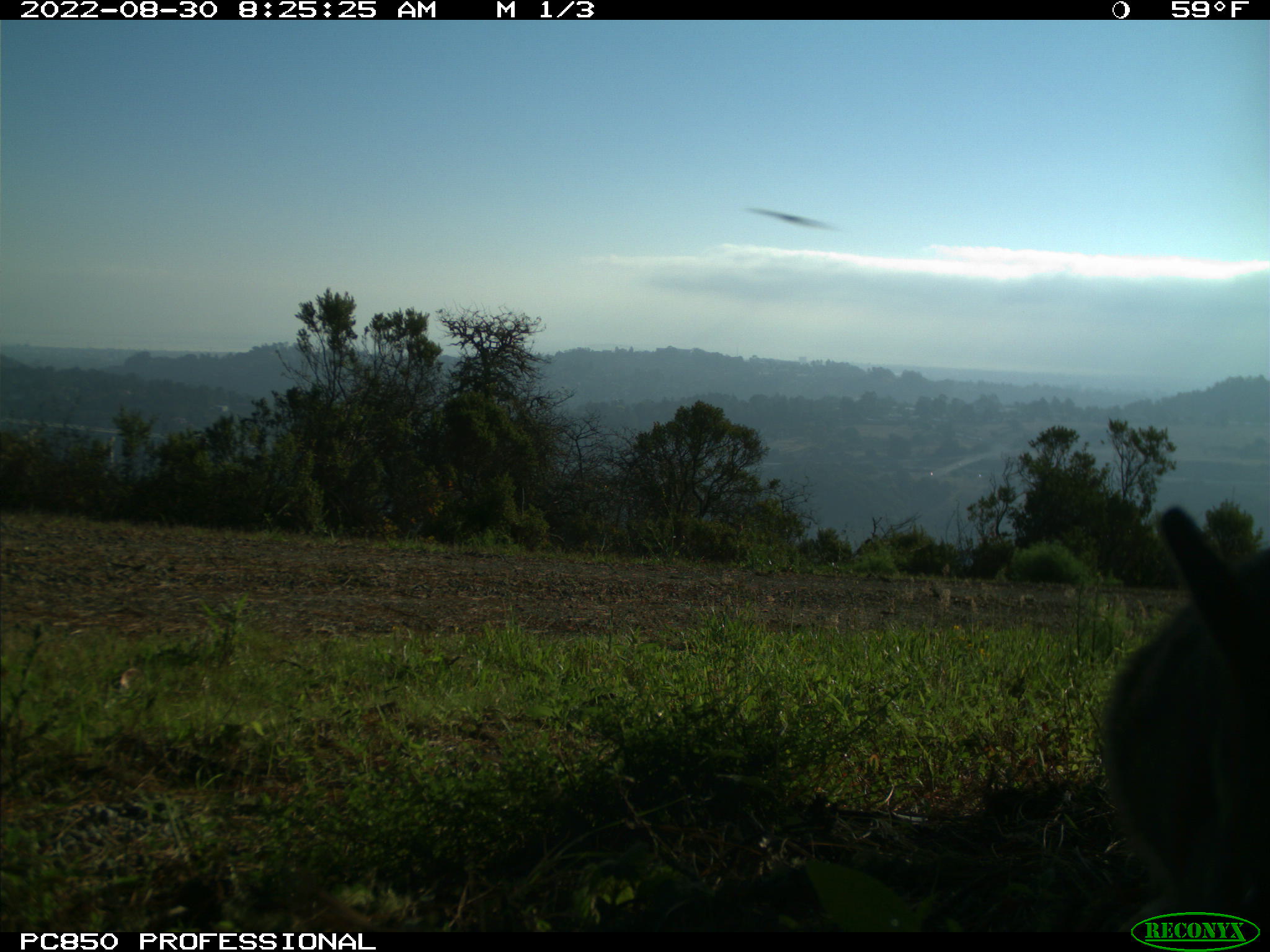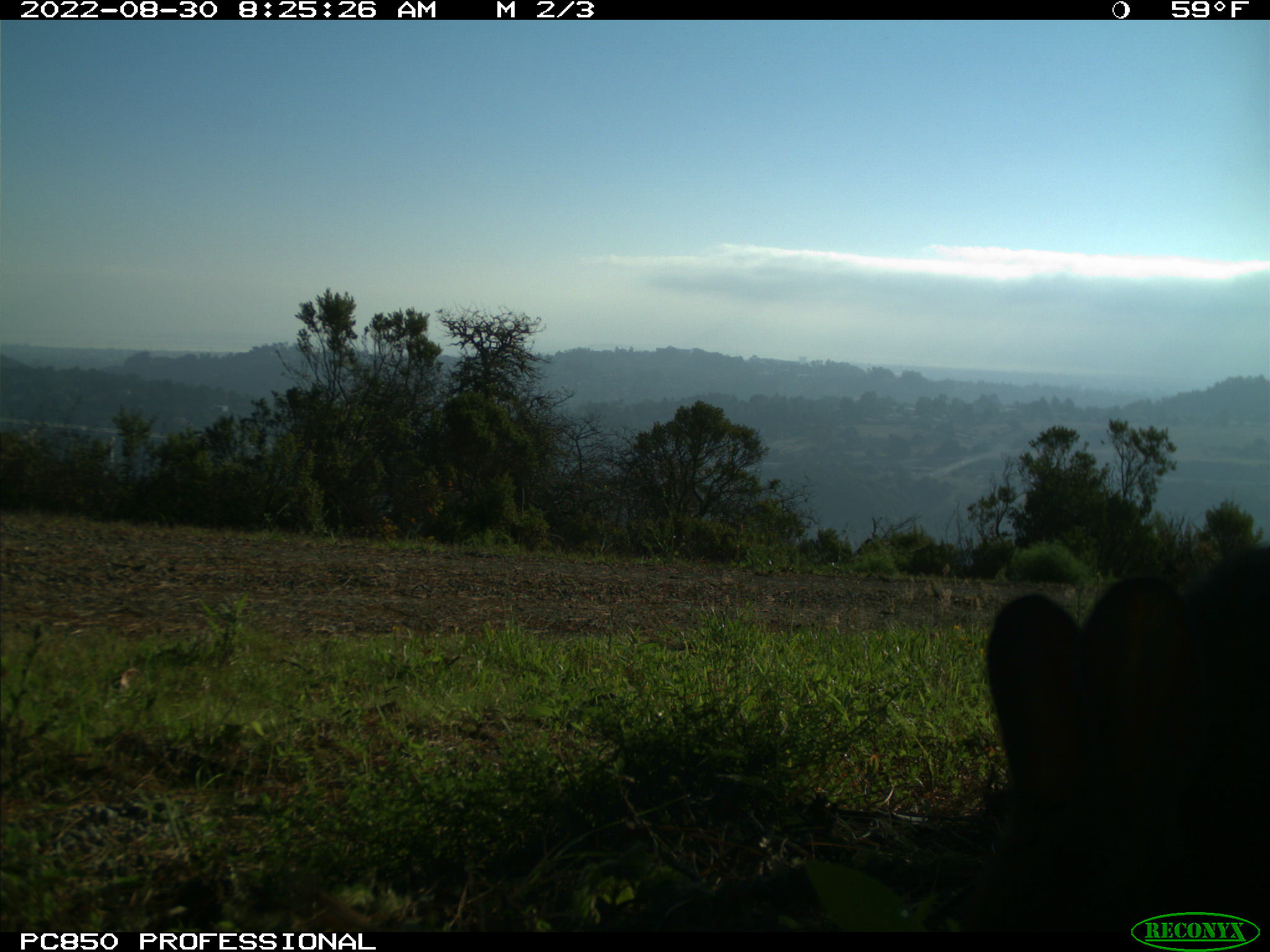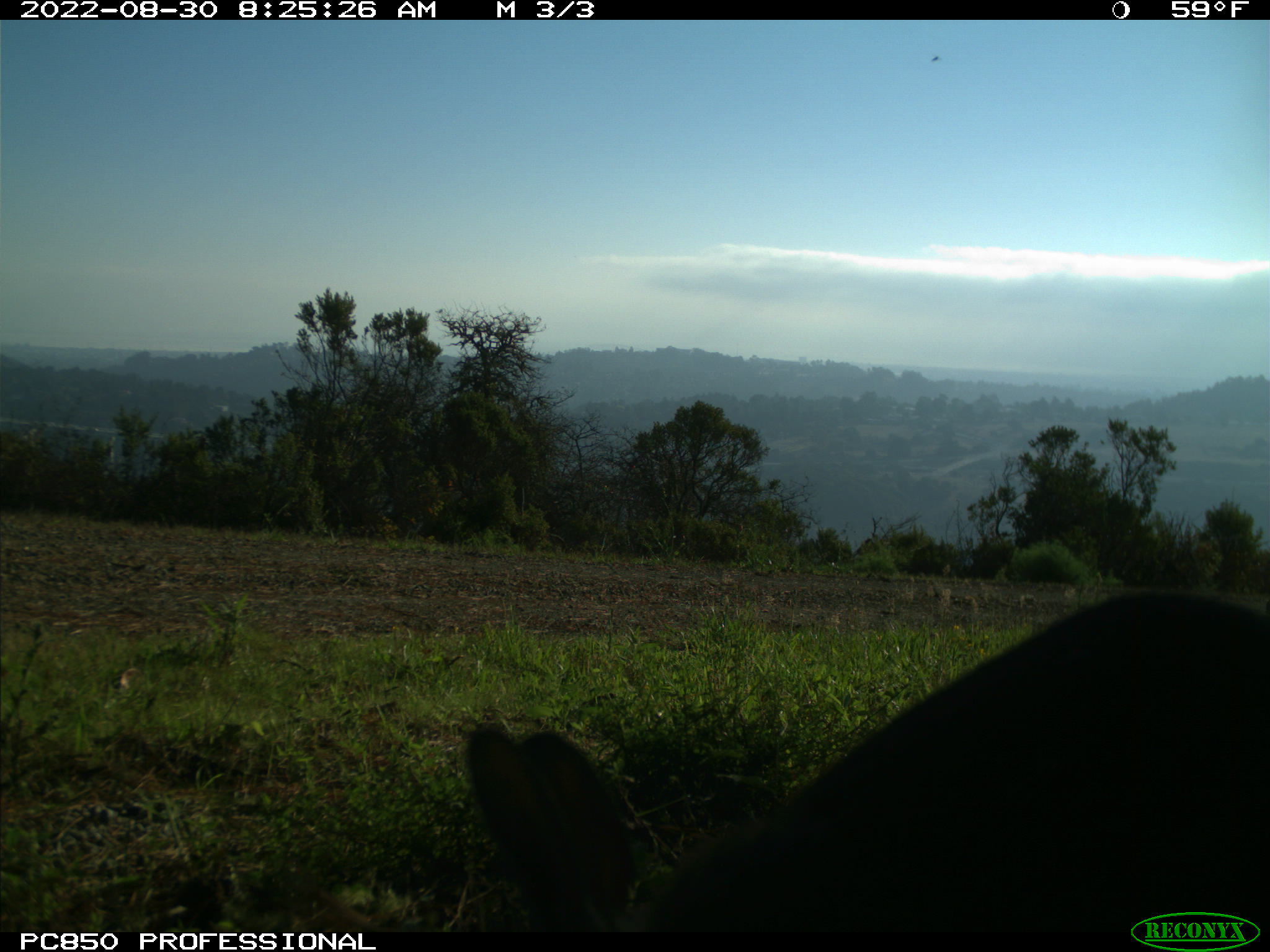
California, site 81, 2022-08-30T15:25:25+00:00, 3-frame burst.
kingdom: Animalia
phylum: Chordata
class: Mammalia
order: Lagomorpha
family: Leporidae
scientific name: Leporidae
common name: rabbit